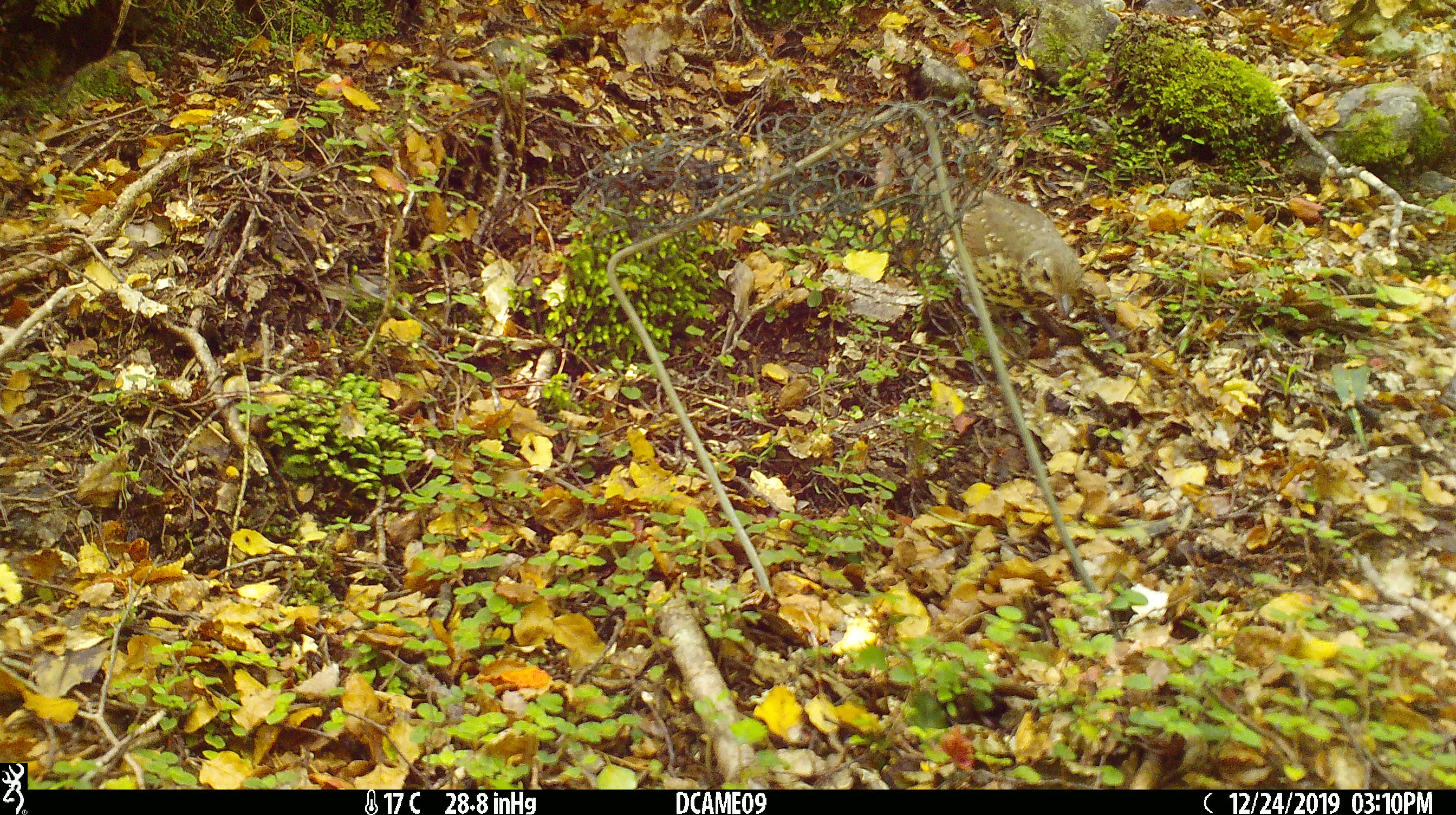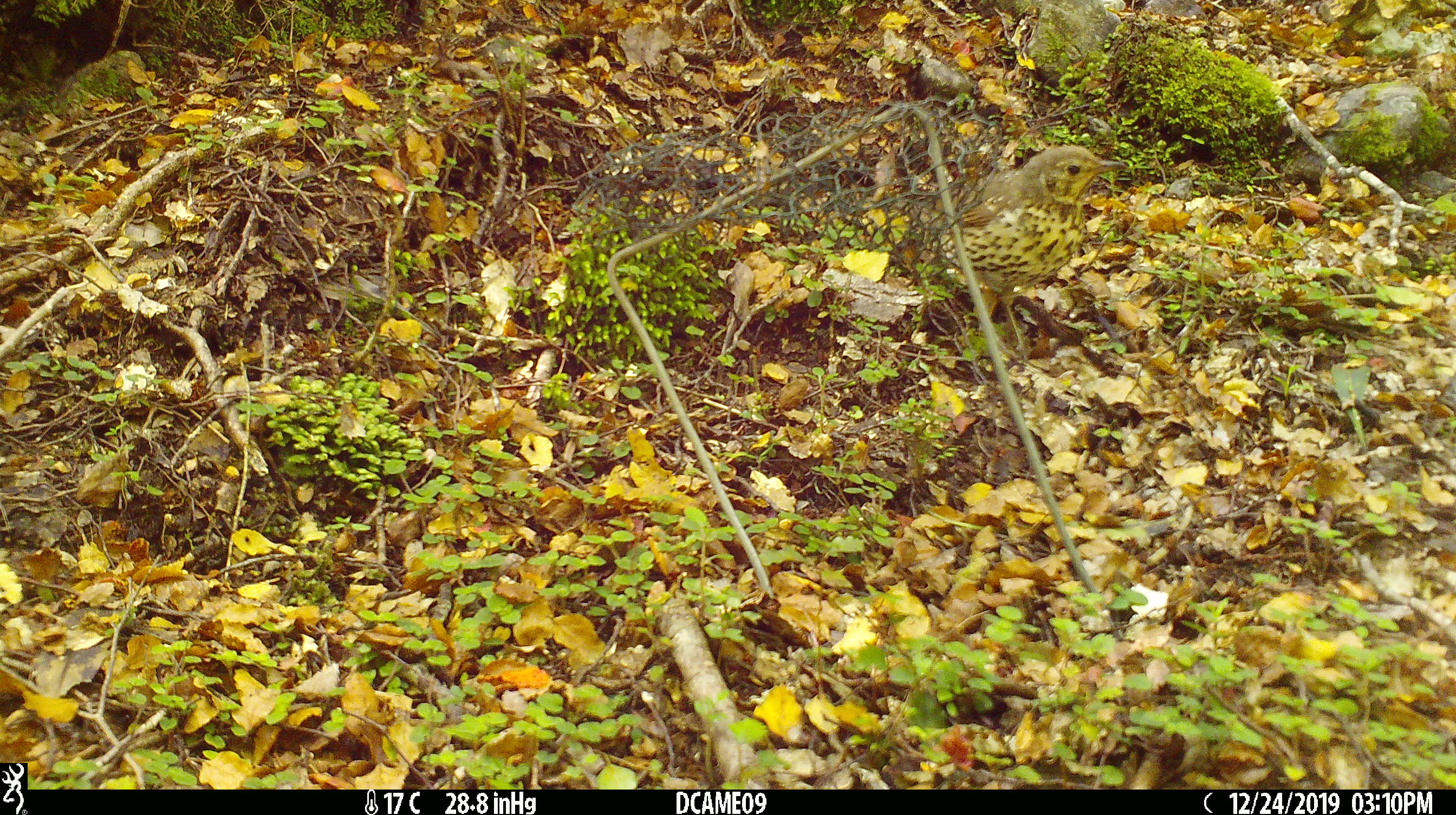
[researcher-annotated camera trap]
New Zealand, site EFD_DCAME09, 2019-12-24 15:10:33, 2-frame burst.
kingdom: Animalia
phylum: Chordata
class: Aves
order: Passeriformes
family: Turdidae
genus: Turdus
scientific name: Turdus philomelos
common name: song thrush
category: thrush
Thrush (song thrush) (Turdus philomelos).